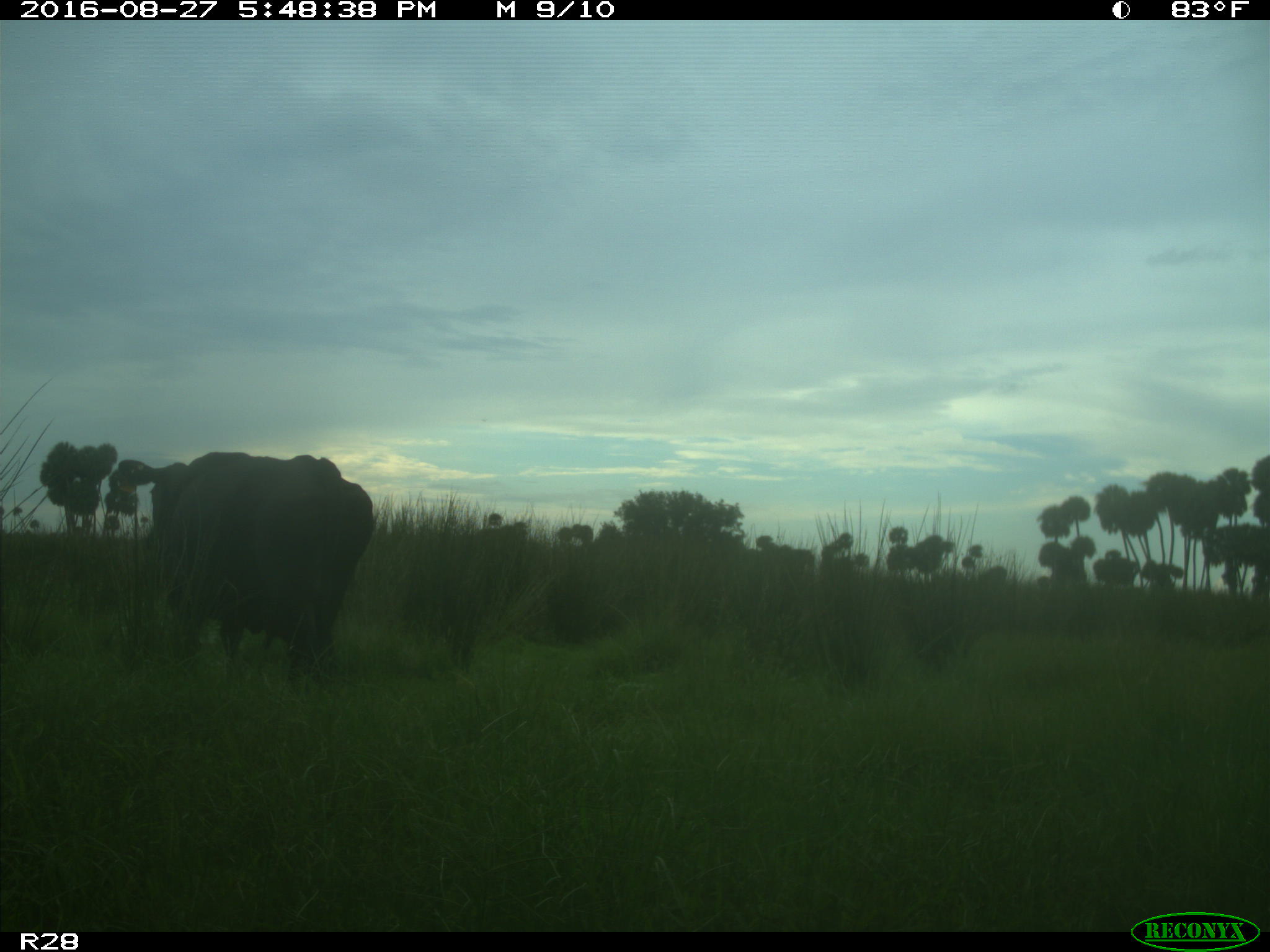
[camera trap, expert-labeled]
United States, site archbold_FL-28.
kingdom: Animalia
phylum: Chordata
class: Mammalia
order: Artiodactyla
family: Bovidae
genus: Bos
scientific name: Bos taurus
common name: domestic cow